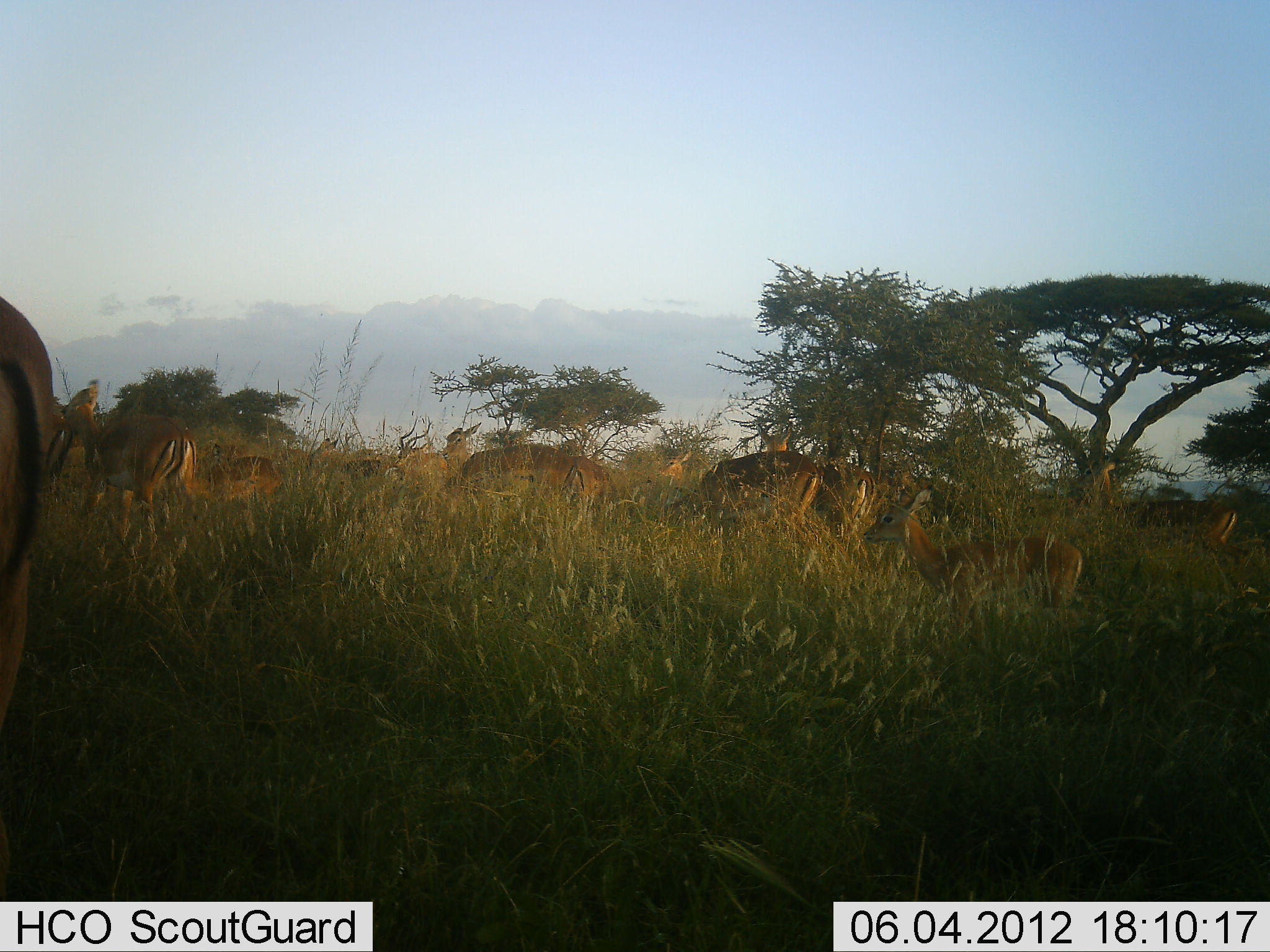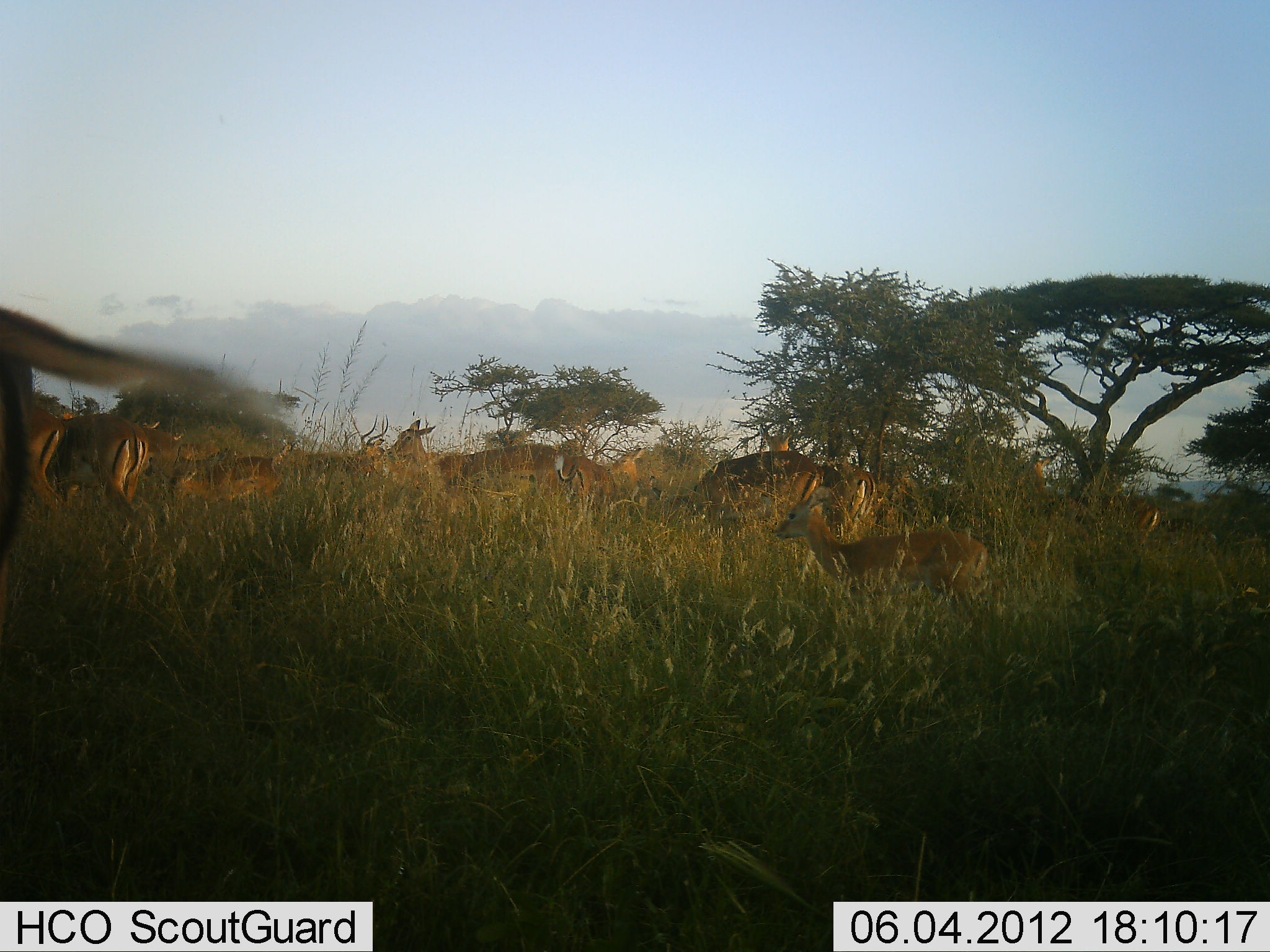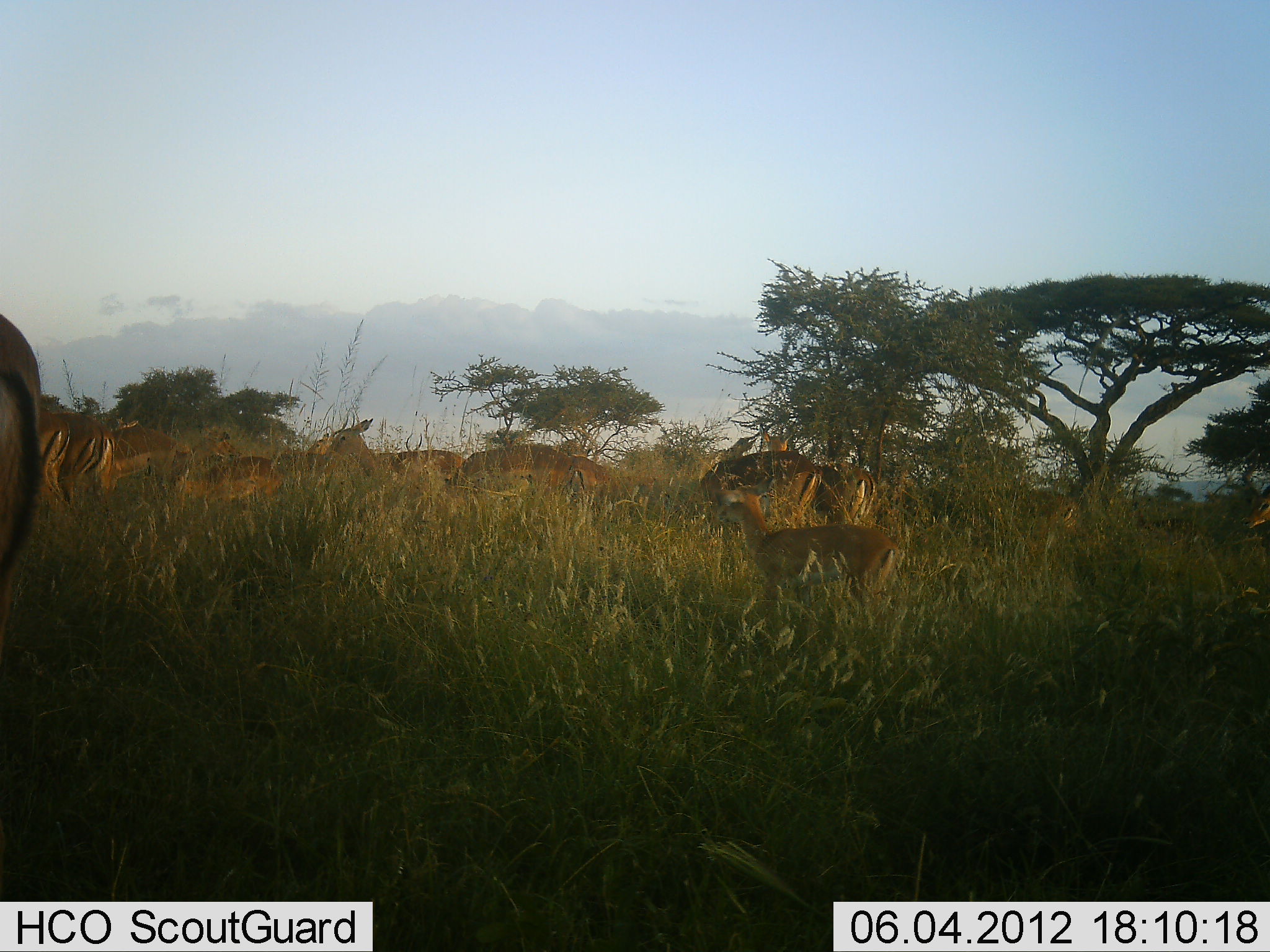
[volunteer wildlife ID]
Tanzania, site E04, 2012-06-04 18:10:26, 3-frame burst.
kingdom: Animalia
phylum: Chordata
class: Mammalia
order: Artiodactyla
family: Bovidae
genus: Aepyceros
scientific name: Aepyceros melampus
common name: impala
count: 11-50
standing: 33%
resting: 0%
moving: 92%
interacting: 0%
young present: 25%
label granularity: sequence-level